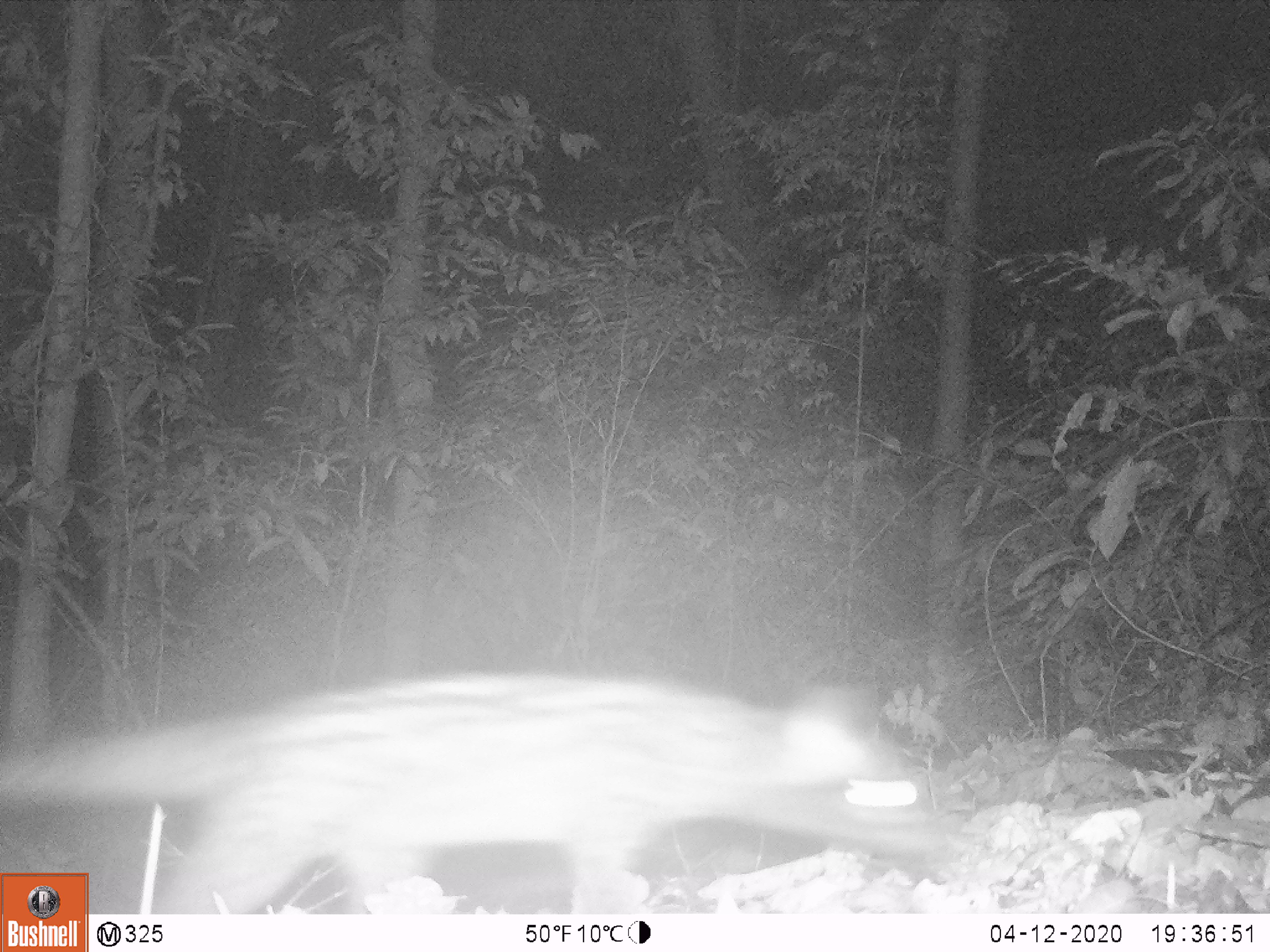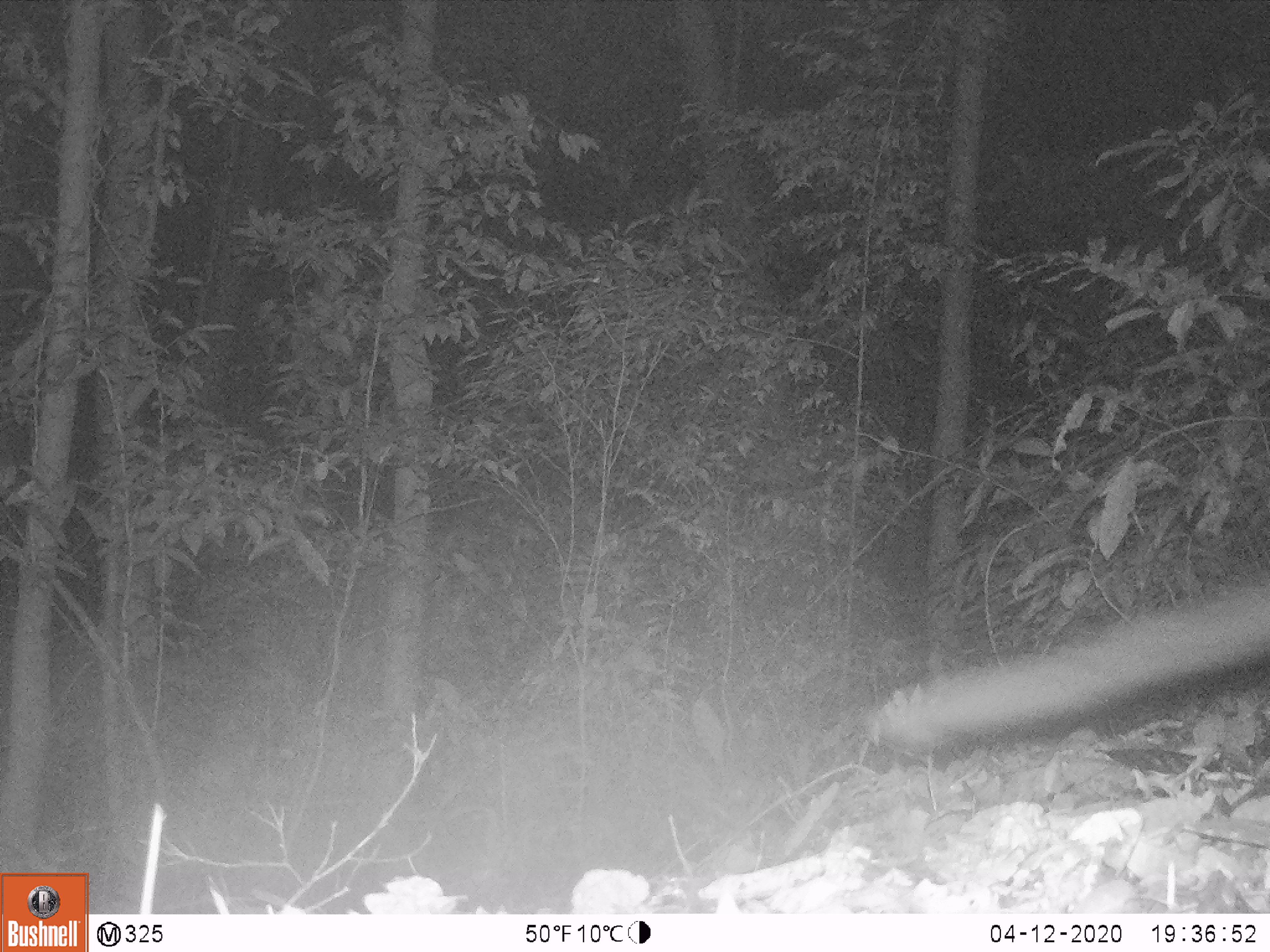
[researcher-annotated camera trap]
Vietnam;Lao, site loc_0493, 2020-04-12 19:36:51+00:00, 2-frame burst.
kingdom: Animalia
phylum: Chordata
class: Mammalia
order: Carnivora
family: Viverridae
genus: Paradoxurus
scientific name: Paradoxurus hermaphroditus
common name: common palm civet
Common palm civet (Paradoxurus hermaphroditus). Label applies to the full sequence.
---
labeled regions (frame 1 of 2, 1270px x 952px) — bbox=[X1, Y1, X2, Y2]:
common palm civet: bbox=[0, 670, 936, 914]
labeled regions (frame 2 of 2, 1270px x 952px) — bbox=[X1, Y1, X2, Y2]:
common palm civet: bbox=[862, 575, 1267, 754]